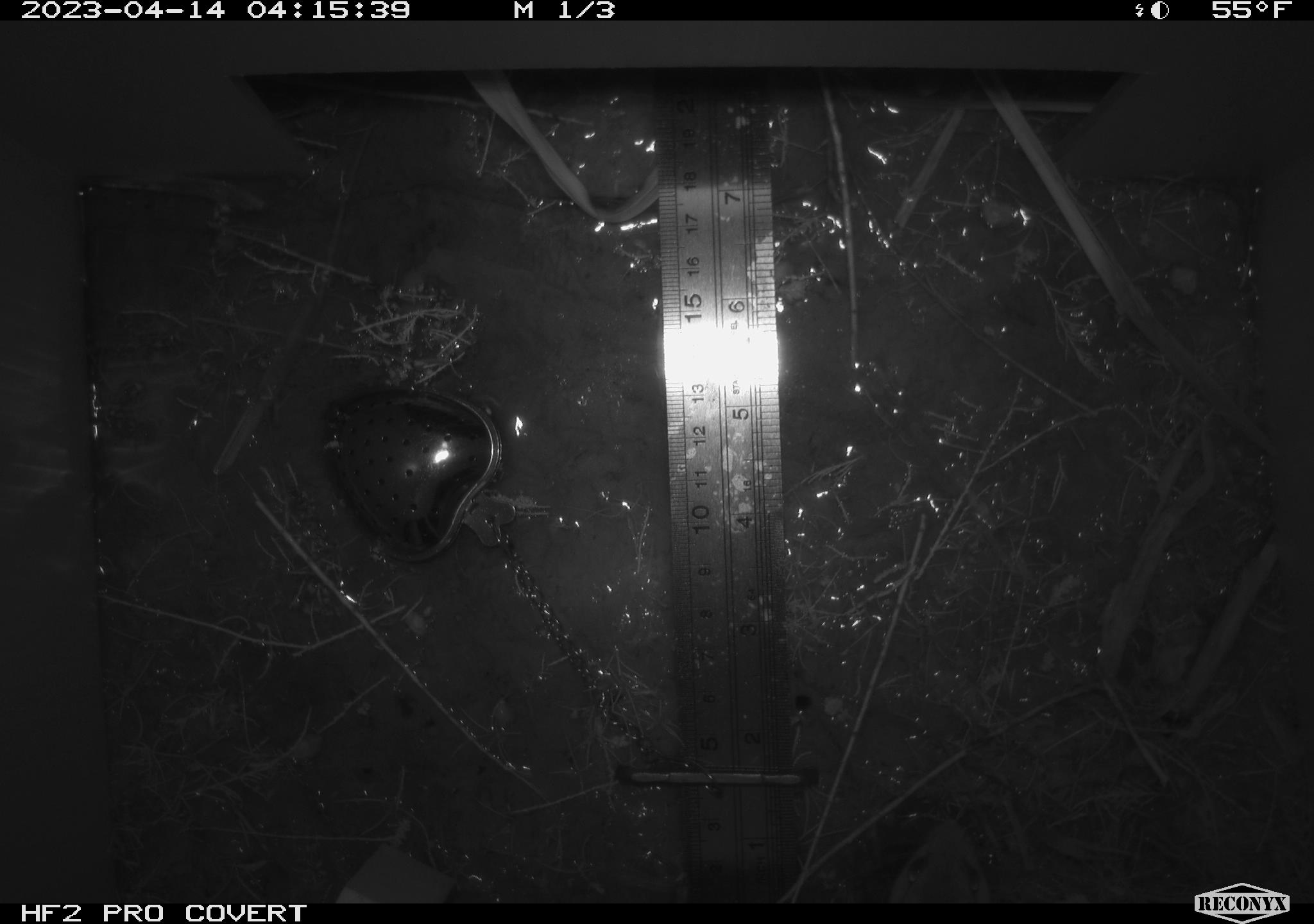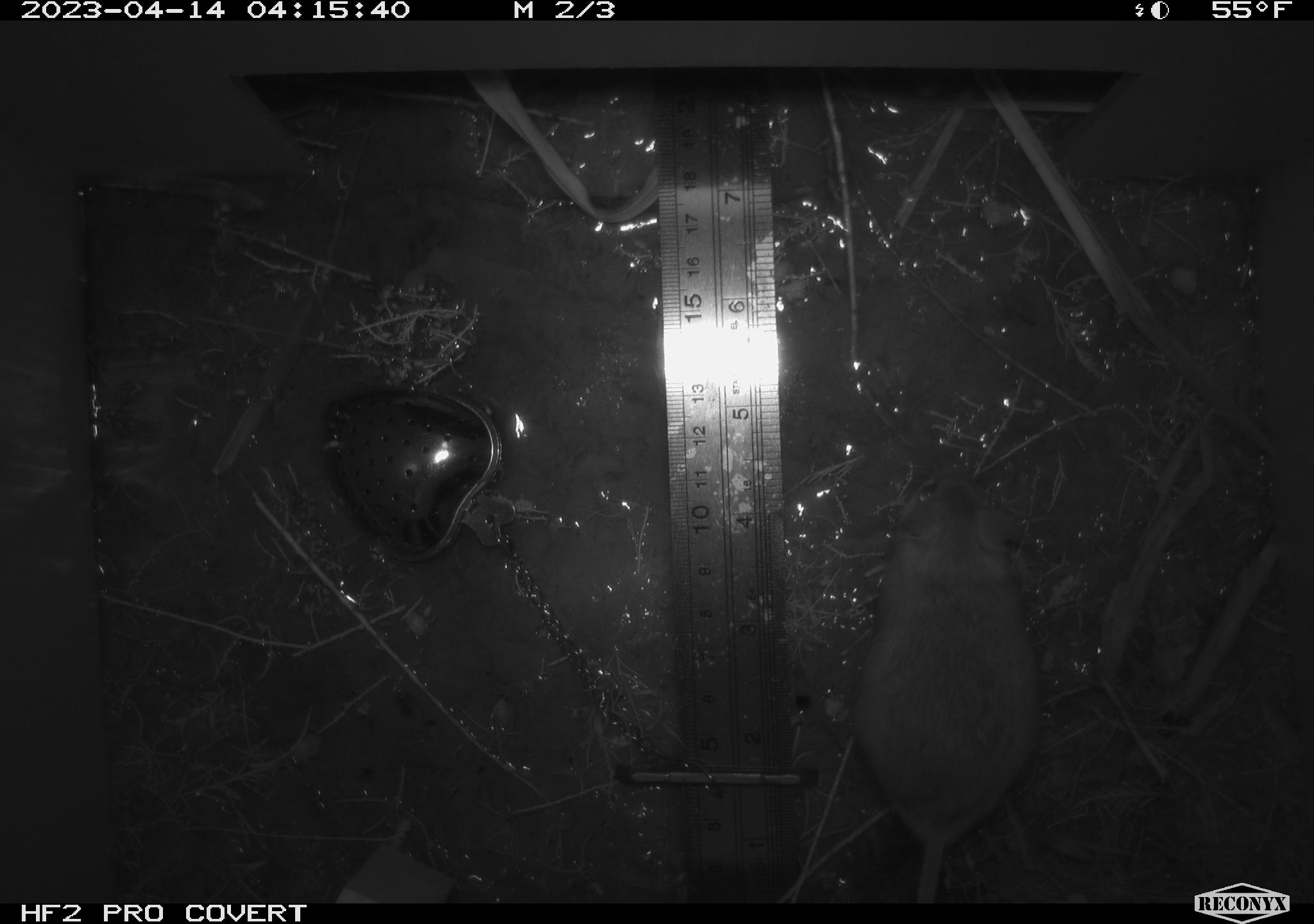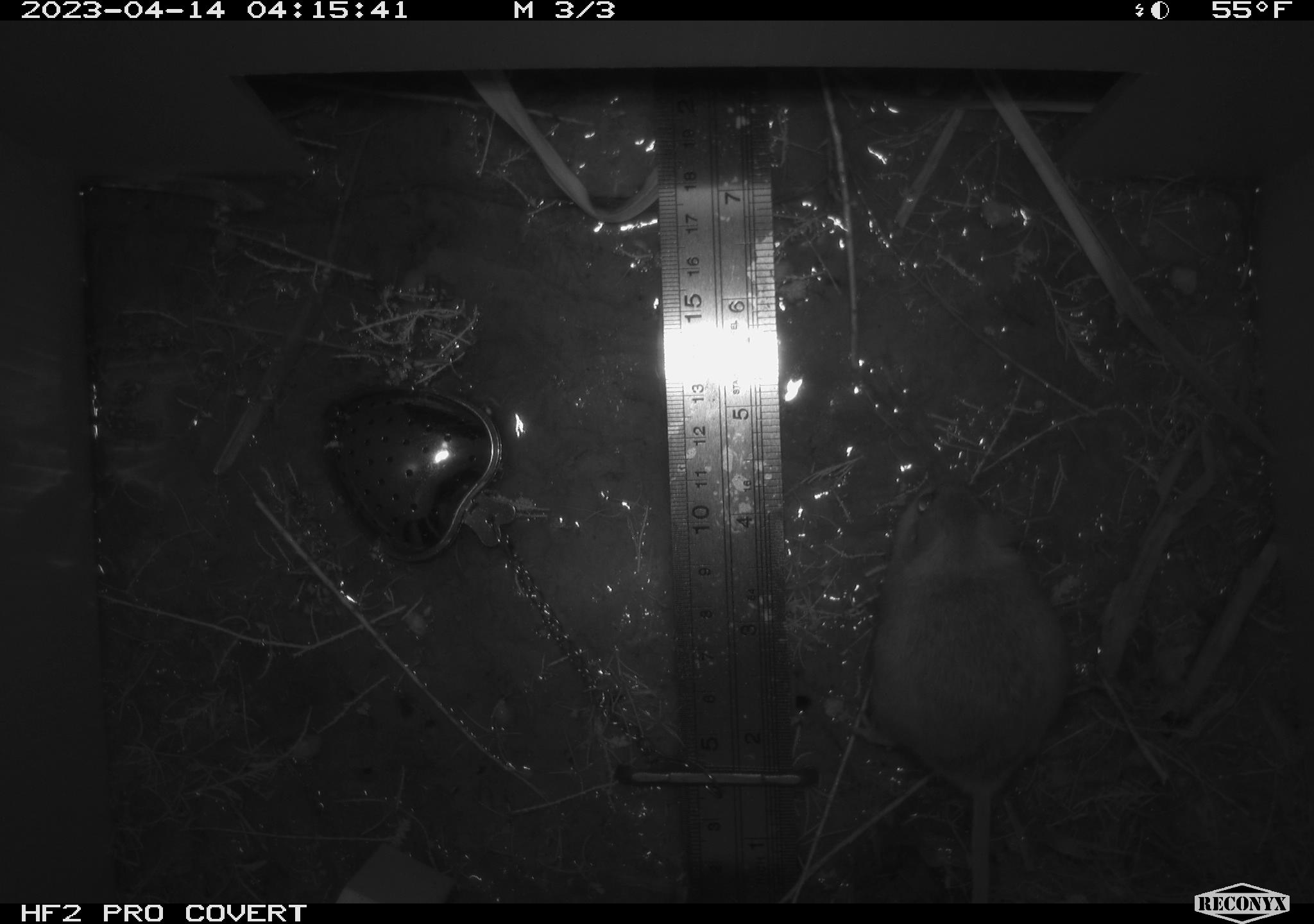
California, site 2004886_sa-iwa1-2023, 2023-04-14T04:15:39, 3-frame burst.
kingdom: Animalia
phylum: Chordata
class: Mammalia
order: Rodentia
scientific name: Rodentia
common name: mouse species